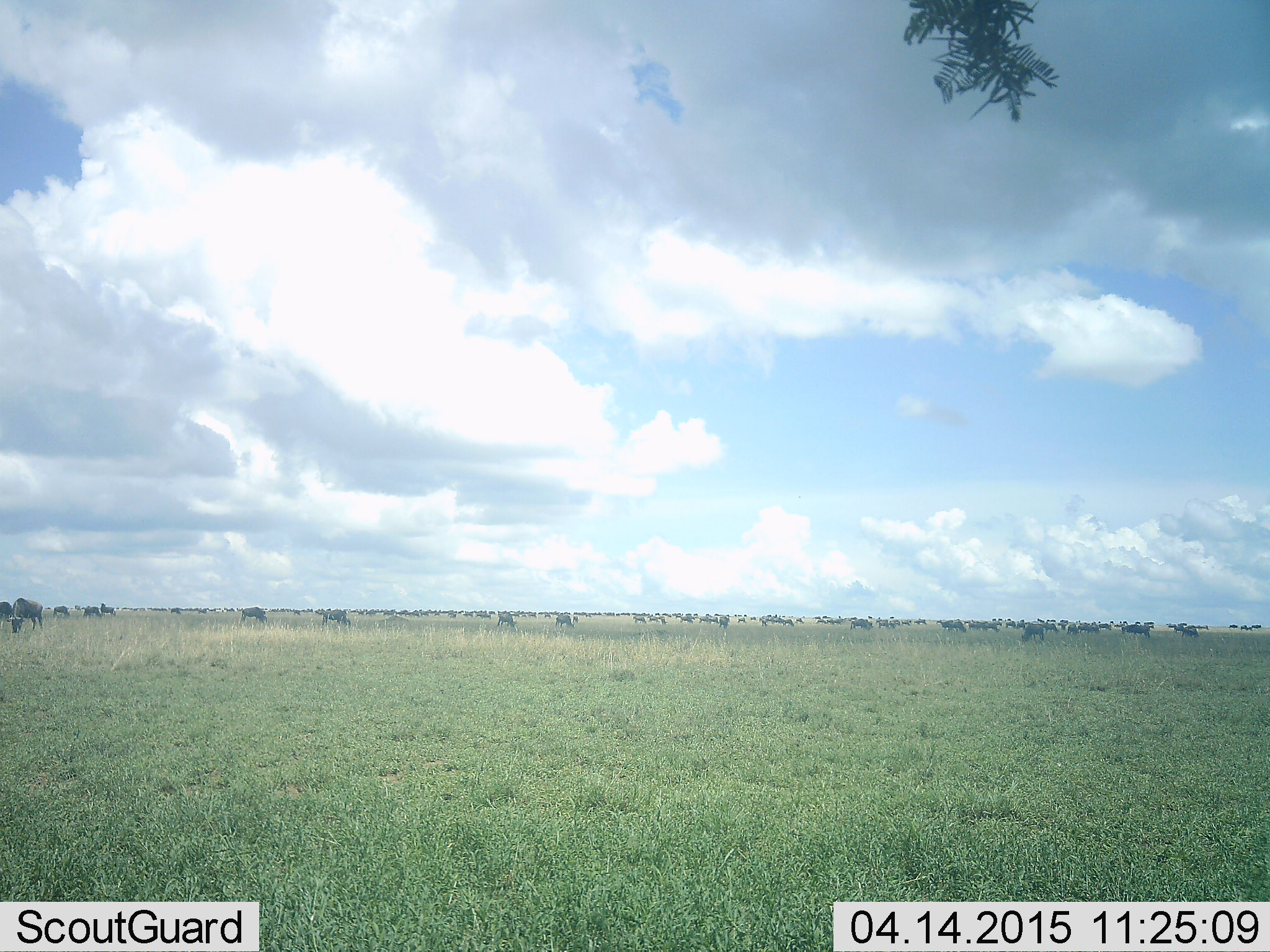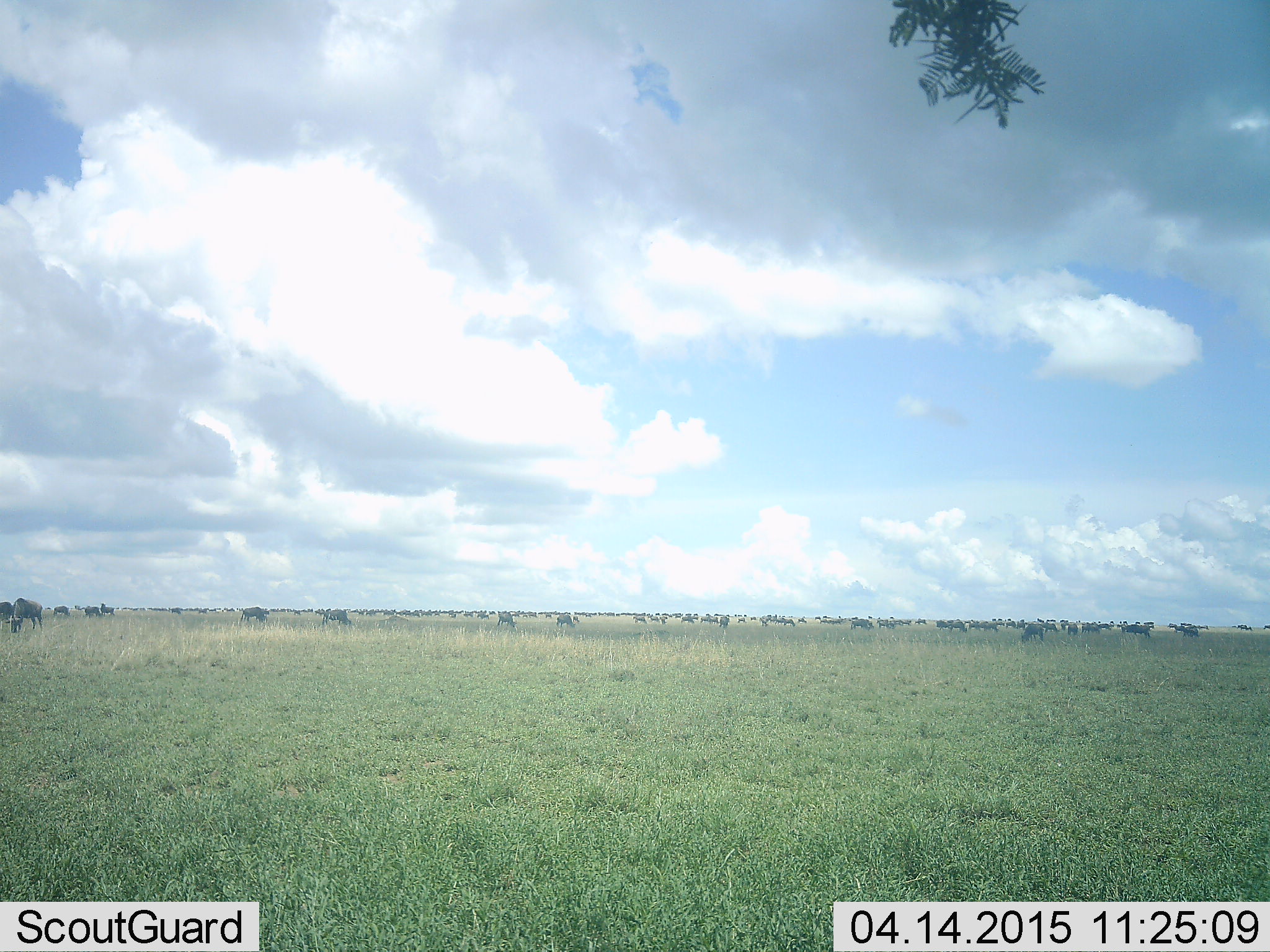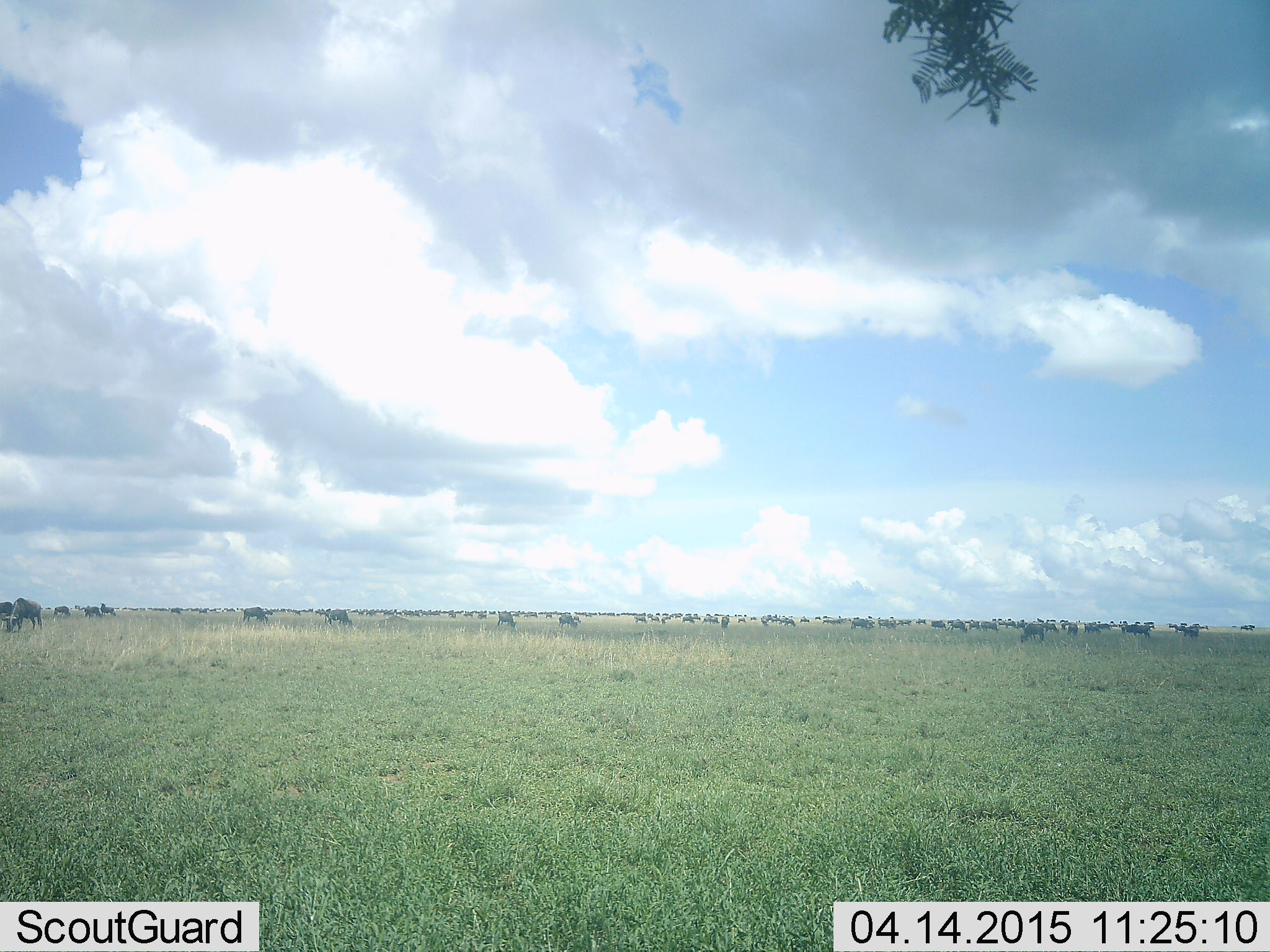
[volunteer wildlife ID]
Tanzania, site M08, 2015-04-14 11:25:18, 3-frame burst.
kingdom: Animalia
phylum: Chordata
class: Mammalia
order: Artiodactyla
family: Bovidae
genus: Connochaetes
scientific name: Connochaetes taurinus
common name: blue wildebeest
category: wildebeest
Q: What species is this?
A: Wildebeest (blue wildebeest) (Connochaetes taurinus).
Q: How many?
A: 51+.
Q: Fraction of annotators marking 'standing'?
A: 40%.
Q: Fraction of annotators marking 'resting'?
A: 0%.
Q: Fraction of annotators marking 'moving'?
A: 50%.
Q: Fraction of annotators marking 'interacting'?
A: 0%.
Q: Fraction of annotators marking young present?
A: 0%.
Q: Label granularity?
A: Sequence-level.